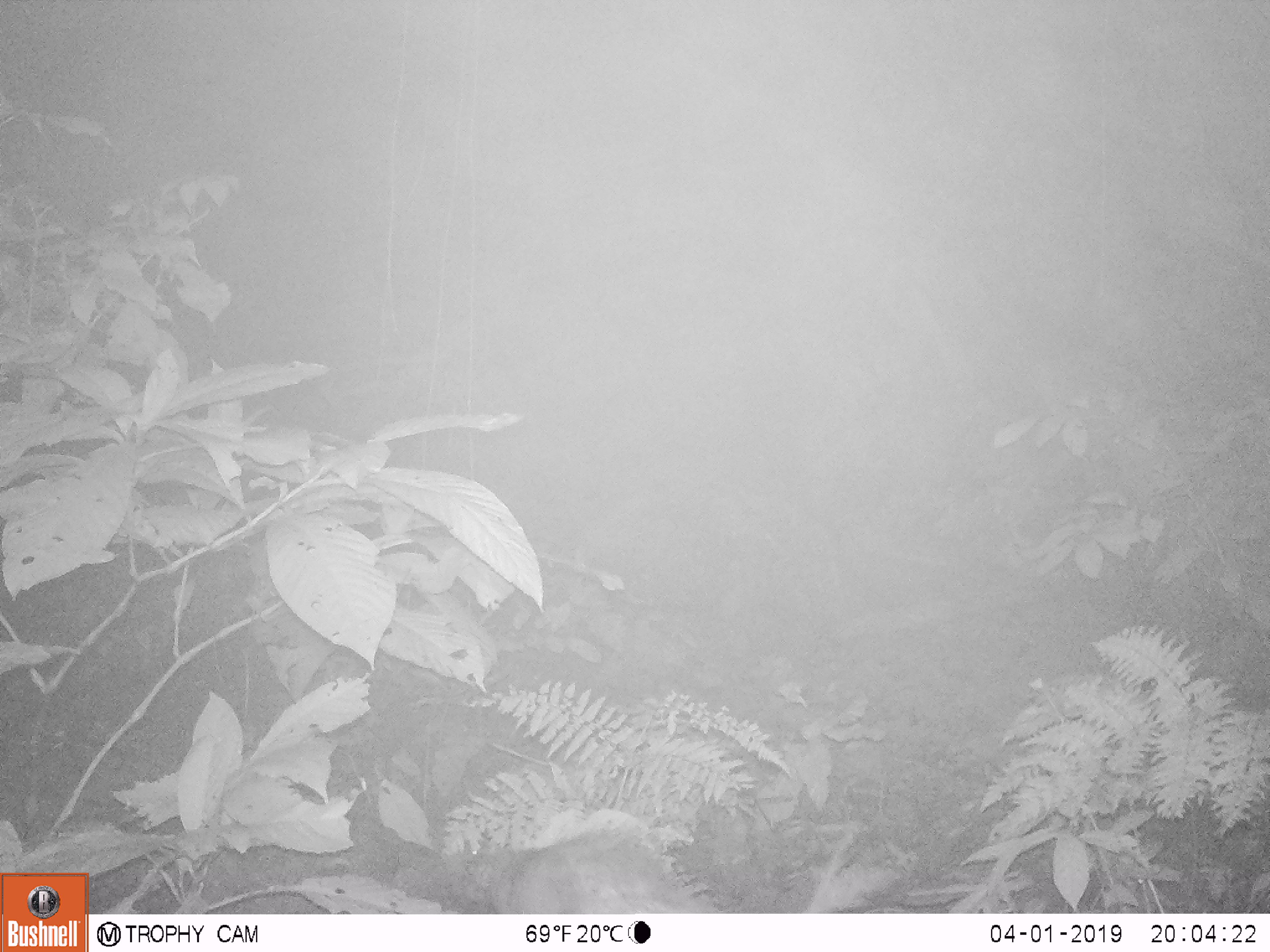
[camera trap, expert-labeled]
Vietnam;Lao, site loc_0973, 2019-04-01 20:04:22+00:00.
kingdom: Animalia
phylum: Chordata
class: Mammalia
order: Rodentia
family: Hystricidae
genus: Atherurus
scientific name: Atherurus macrourus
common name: asiatic brush-tailed porcupine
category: asiatic brush tailed porcupine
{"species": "asiatic brush tailed porcupine (asiatic brush-tailed porcupine) (Atherurus macrourus)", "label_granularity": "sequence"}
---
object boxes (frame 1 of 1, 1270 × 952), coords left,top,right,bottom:
asiatic brush tailed porcupine: 482,834,709,914